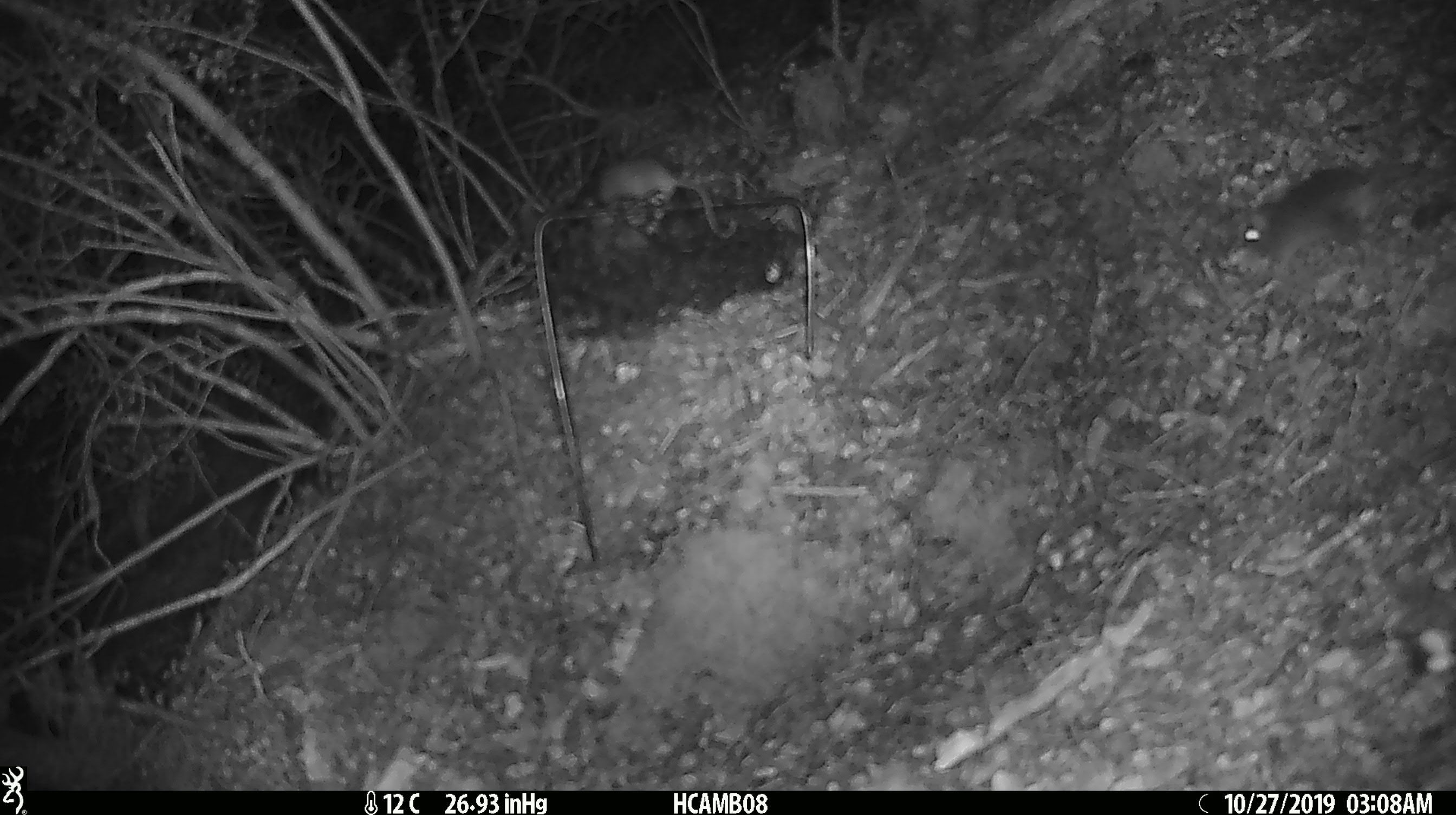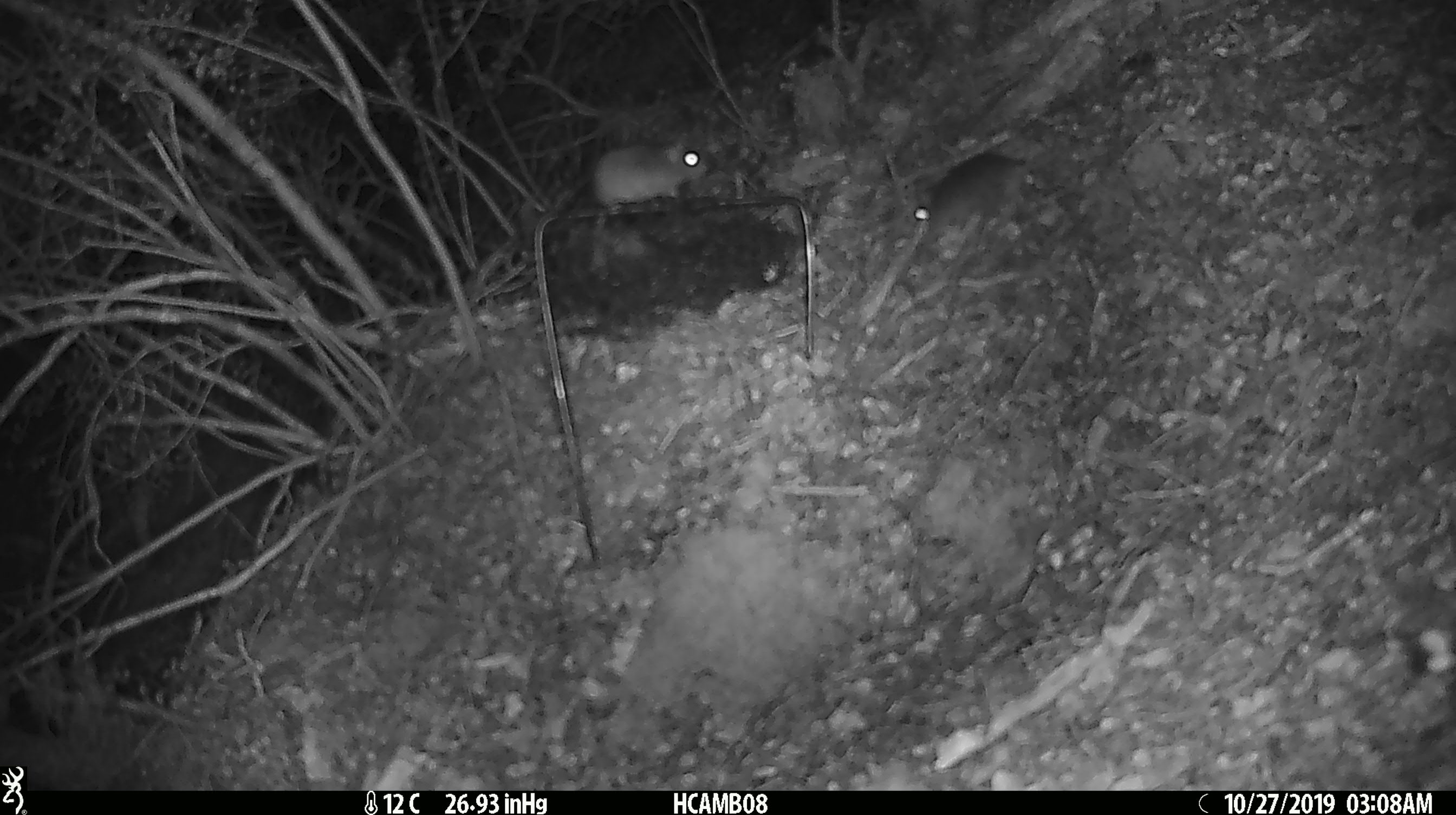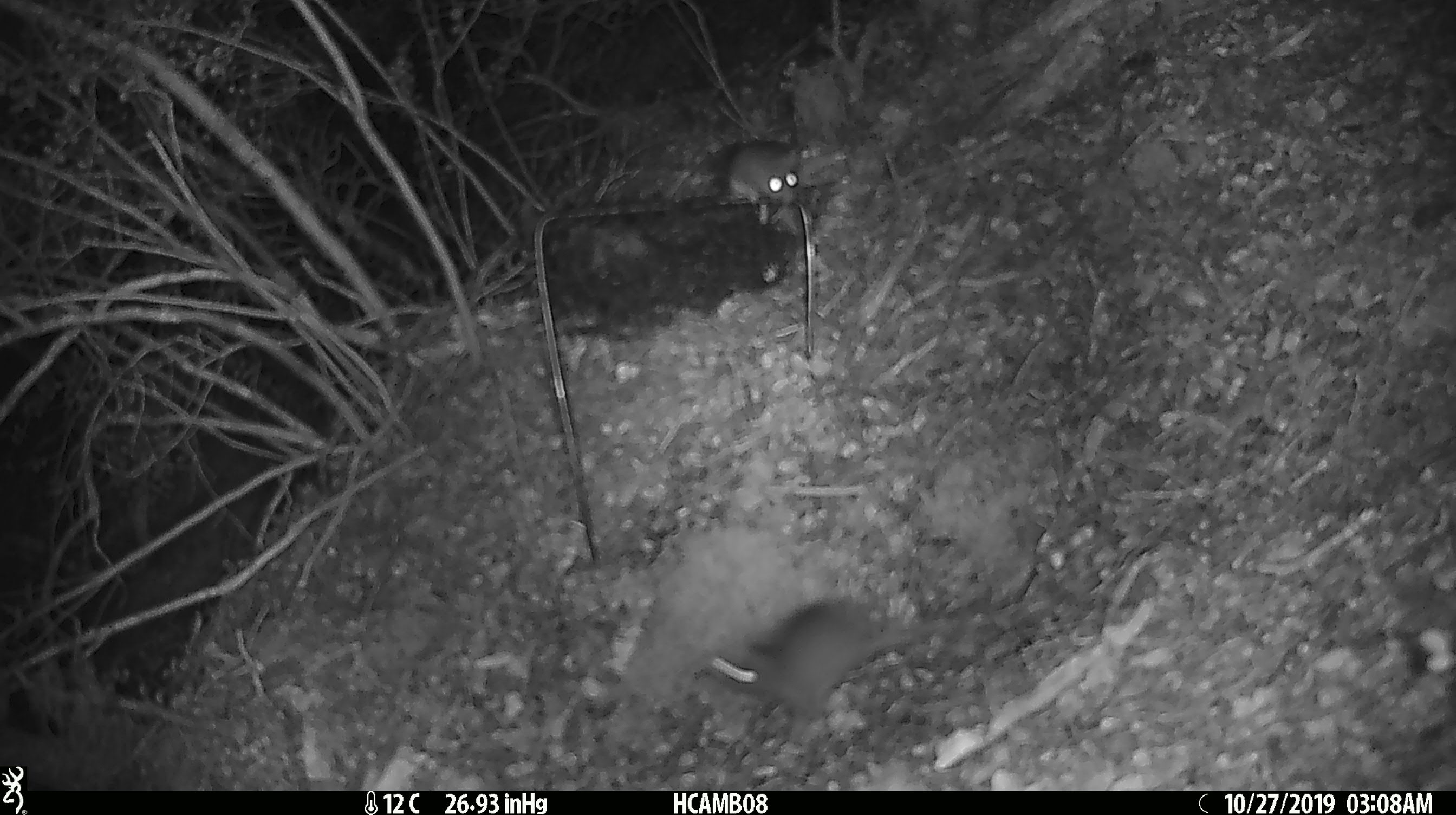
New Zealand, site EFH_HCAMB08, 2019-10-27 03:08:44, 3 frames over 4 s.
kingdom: Animalia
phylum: Chordata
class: Mammalia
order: Rodentia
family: Muridae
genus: Mus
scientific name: Mus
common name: mouse